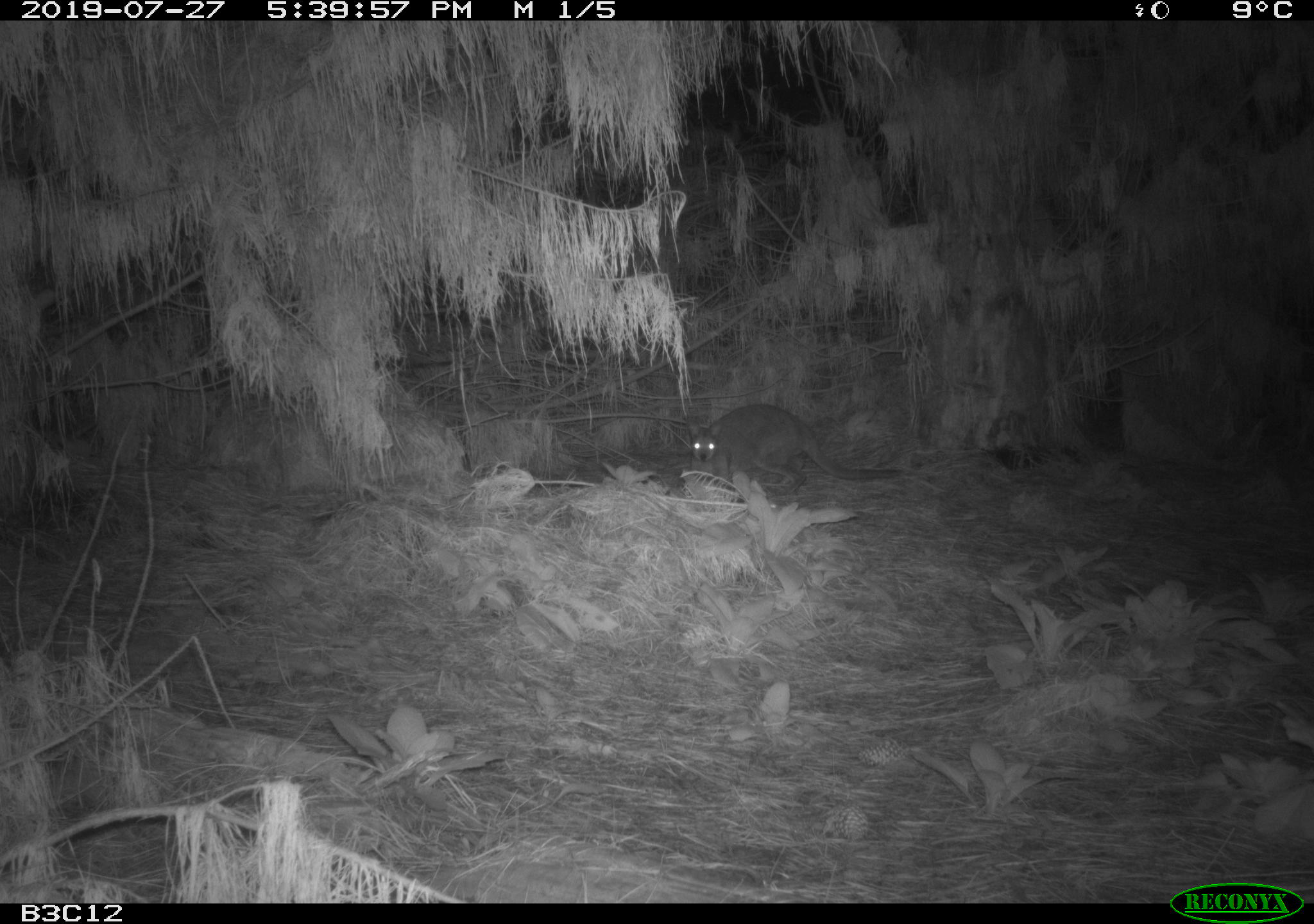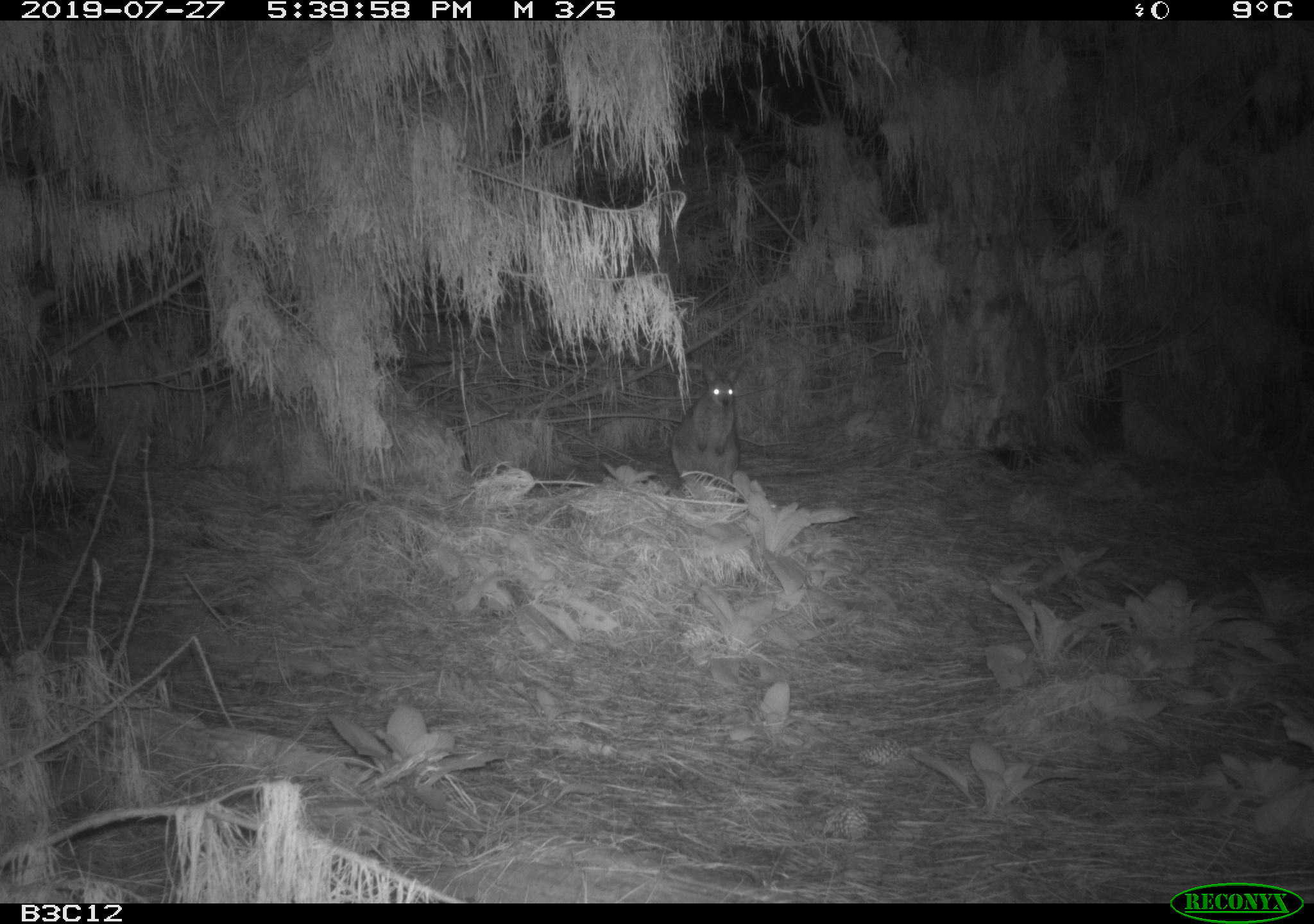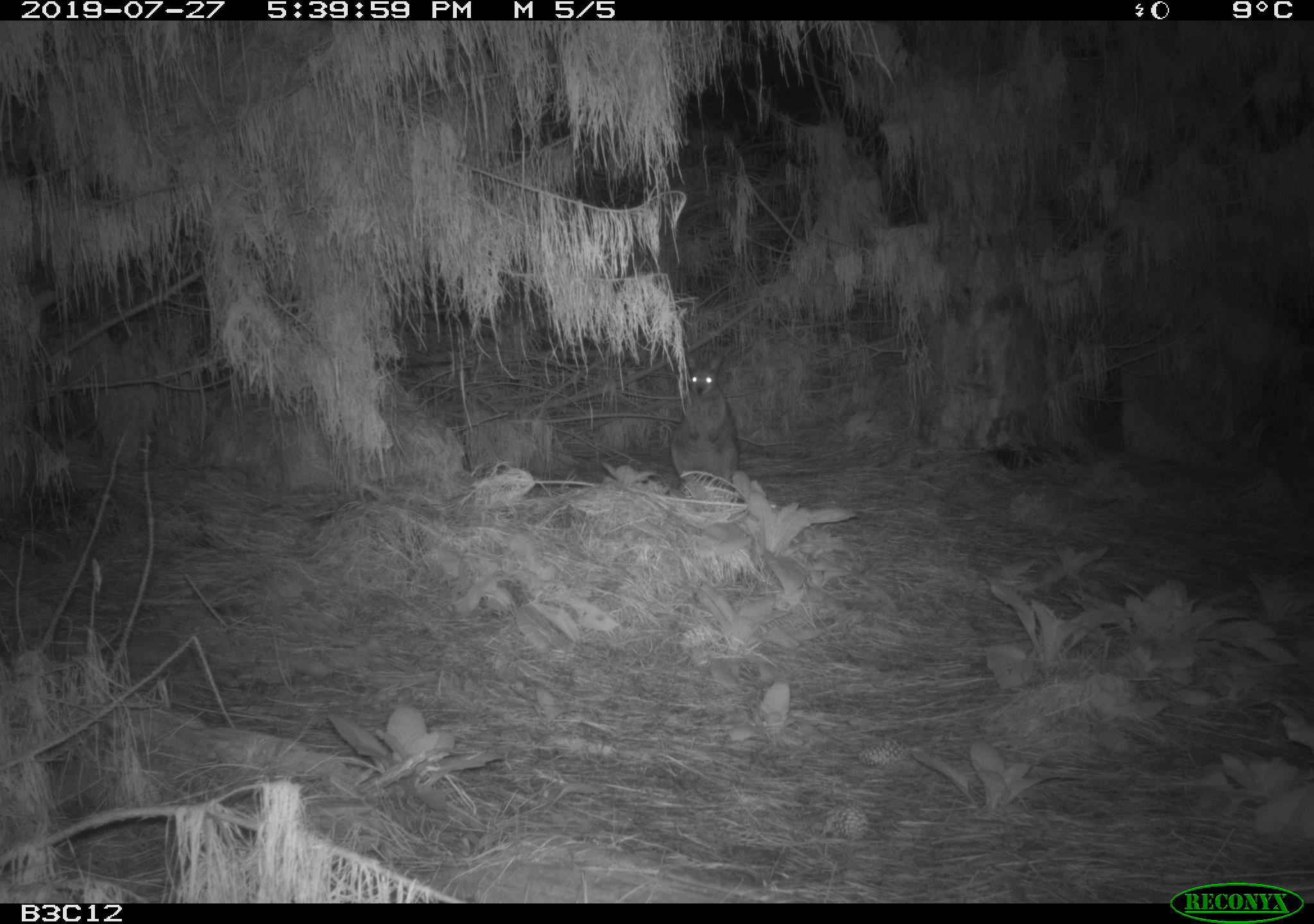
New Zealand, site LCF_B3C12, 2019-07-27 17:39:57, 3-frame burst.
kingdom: Animalia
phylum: Chordata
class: Mammalia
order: Diprotodontia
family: Macropodidae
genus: Notamacropus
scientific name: Notamacropus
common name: wallaby